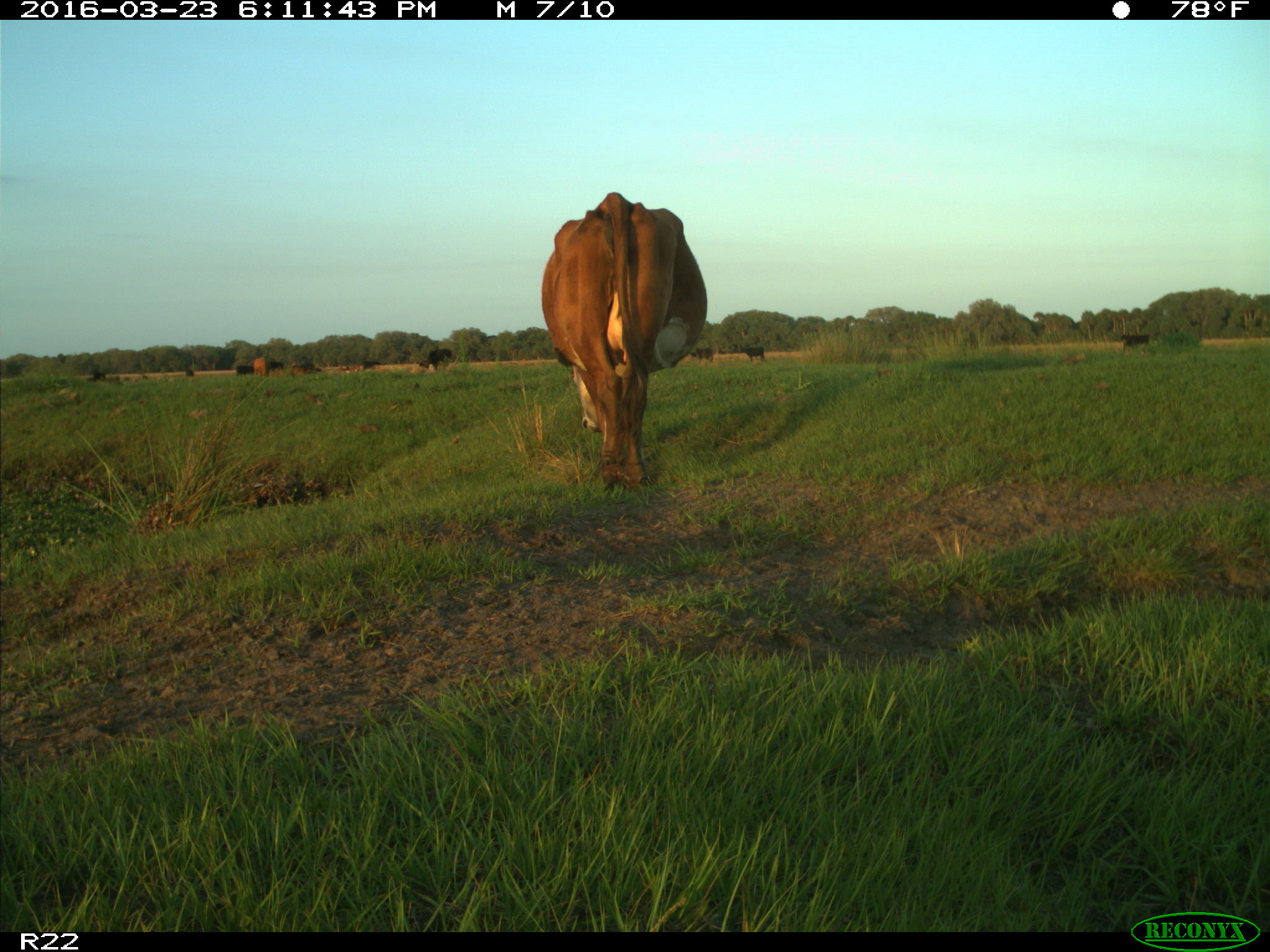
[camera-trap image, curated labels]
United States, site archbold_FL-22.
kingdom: Animalia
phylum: Chordata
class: Mammalia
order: Artiodactyla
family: Bovidae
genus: Bos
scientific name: Bos taurus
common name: domestic cow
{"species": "Bos taurus (domestic cow)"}